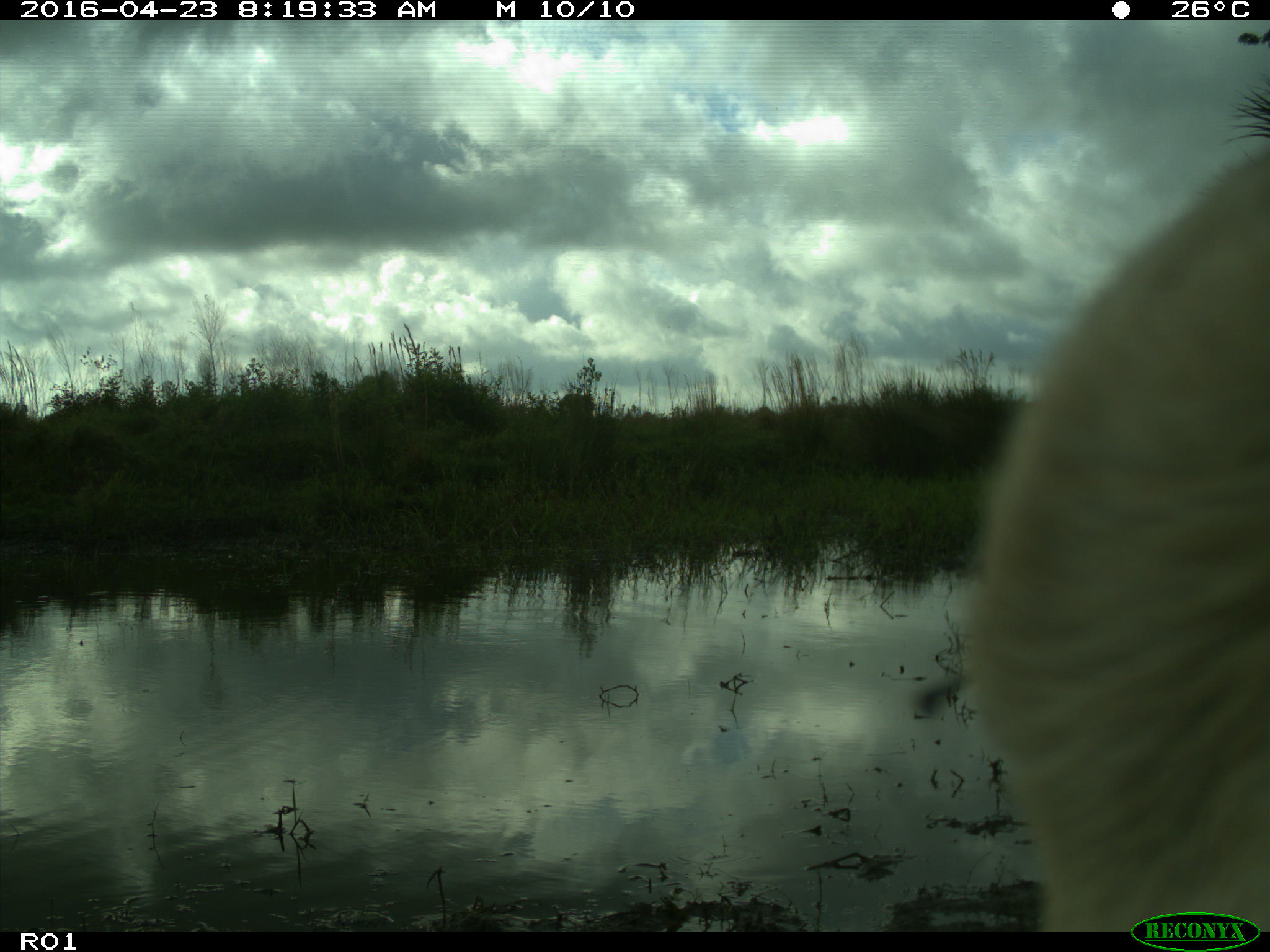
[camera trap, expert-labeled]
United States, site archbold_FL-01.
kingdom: Animalia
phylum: Chordata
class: Mammalia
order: Artiodactyla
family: Bovidae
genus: Bos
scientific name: Bos taurus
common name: domestic cow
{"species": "Bos taurus (domestic cow)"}